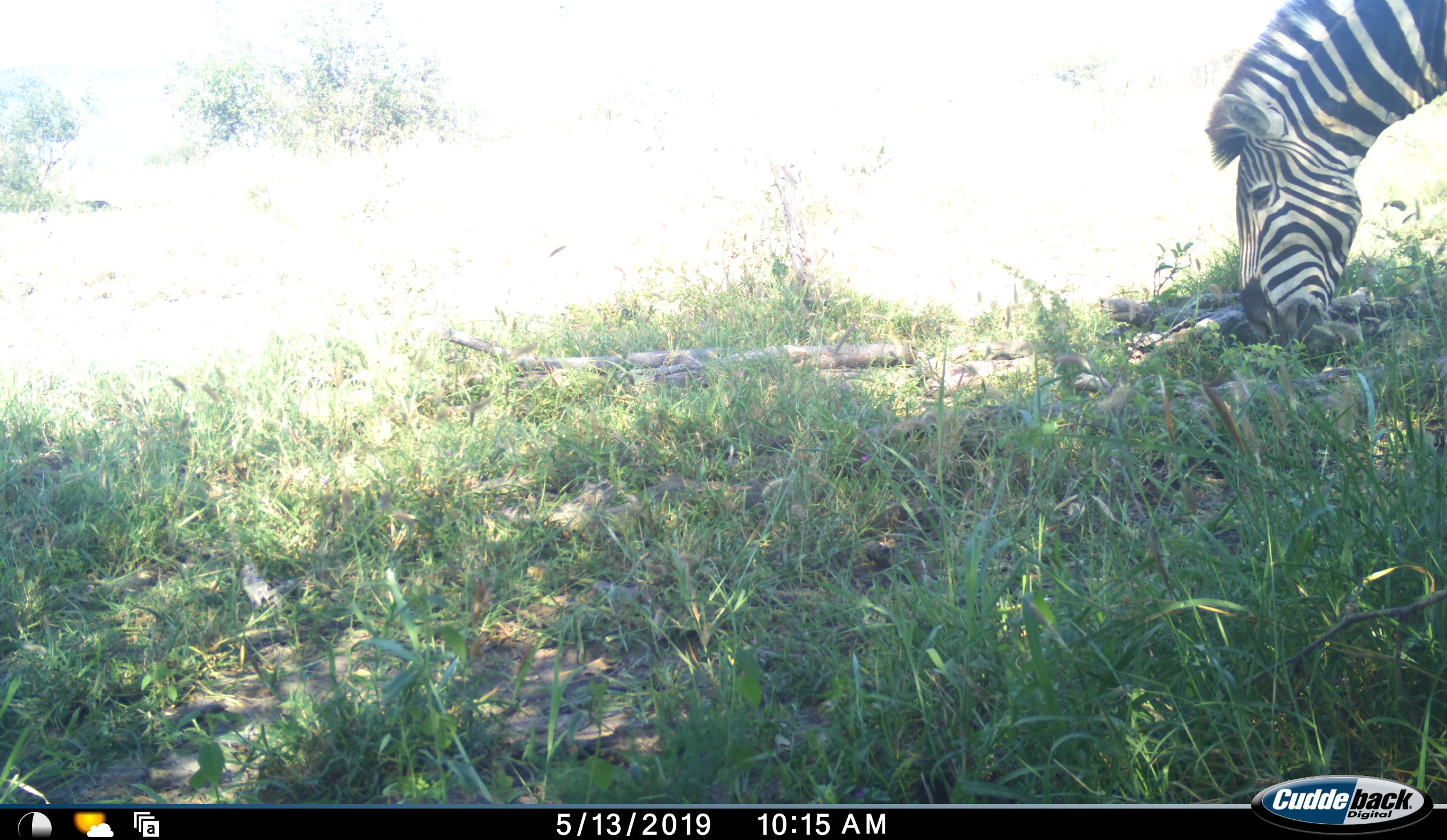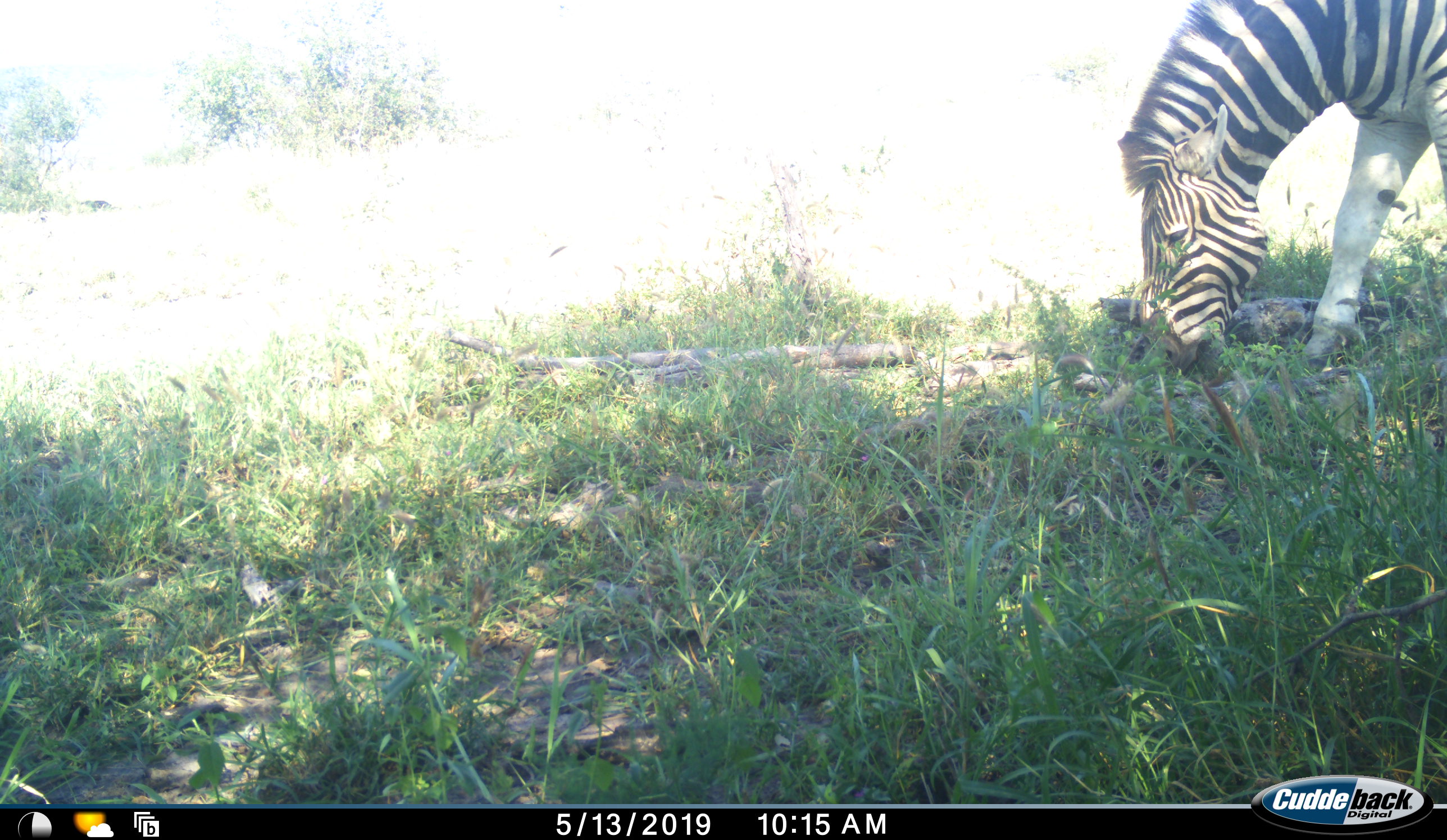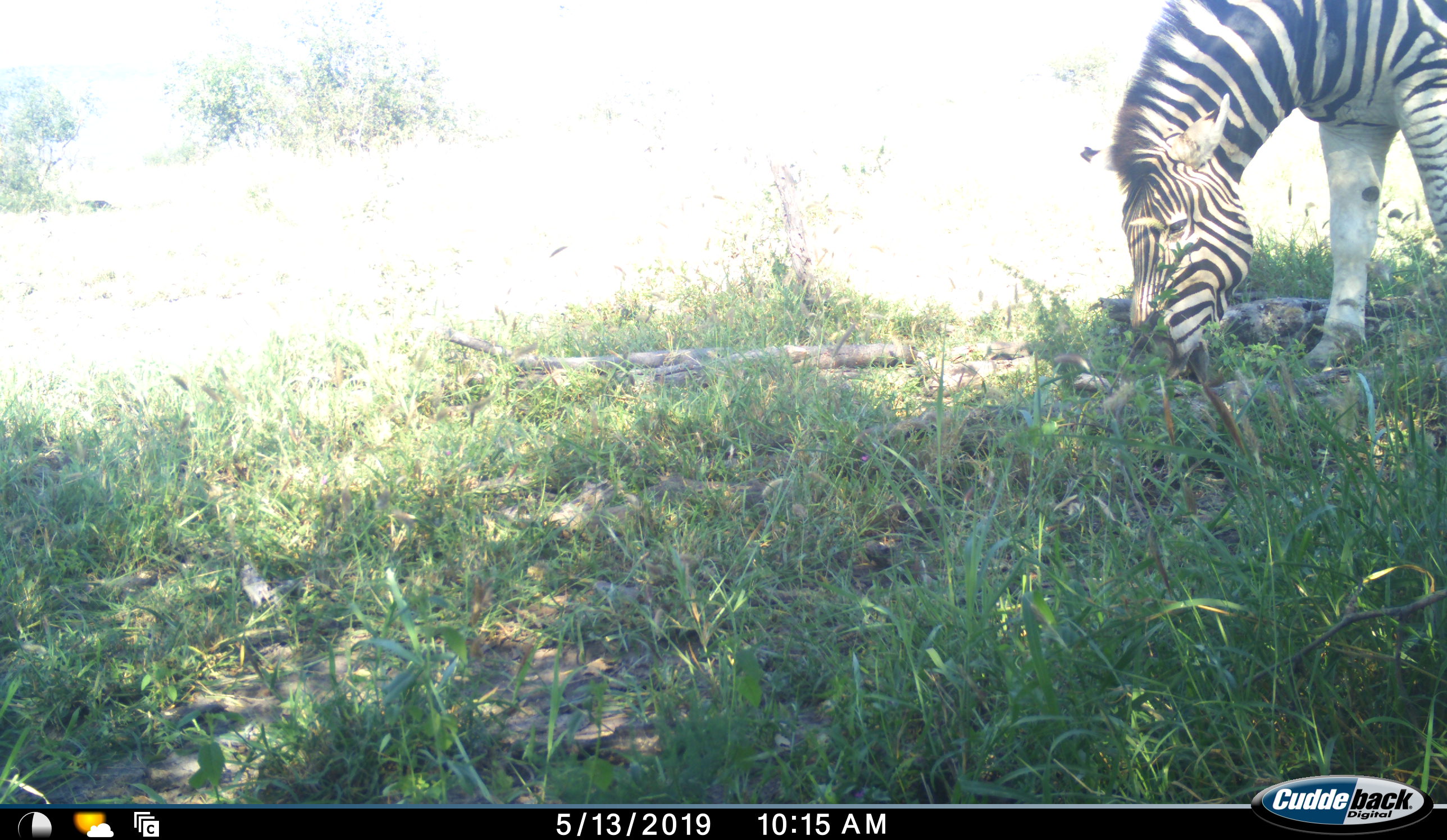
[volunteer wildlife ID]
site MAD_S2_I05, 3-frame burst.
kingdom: Animalia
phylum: Chordata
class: Mammalia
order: Perissodactyla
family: Equidae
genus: Equus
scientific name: Equus quagga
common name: plains zebra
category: zebraplains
Zebraplains (plains zebra) (Equus quagga), count 1. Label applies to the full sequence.